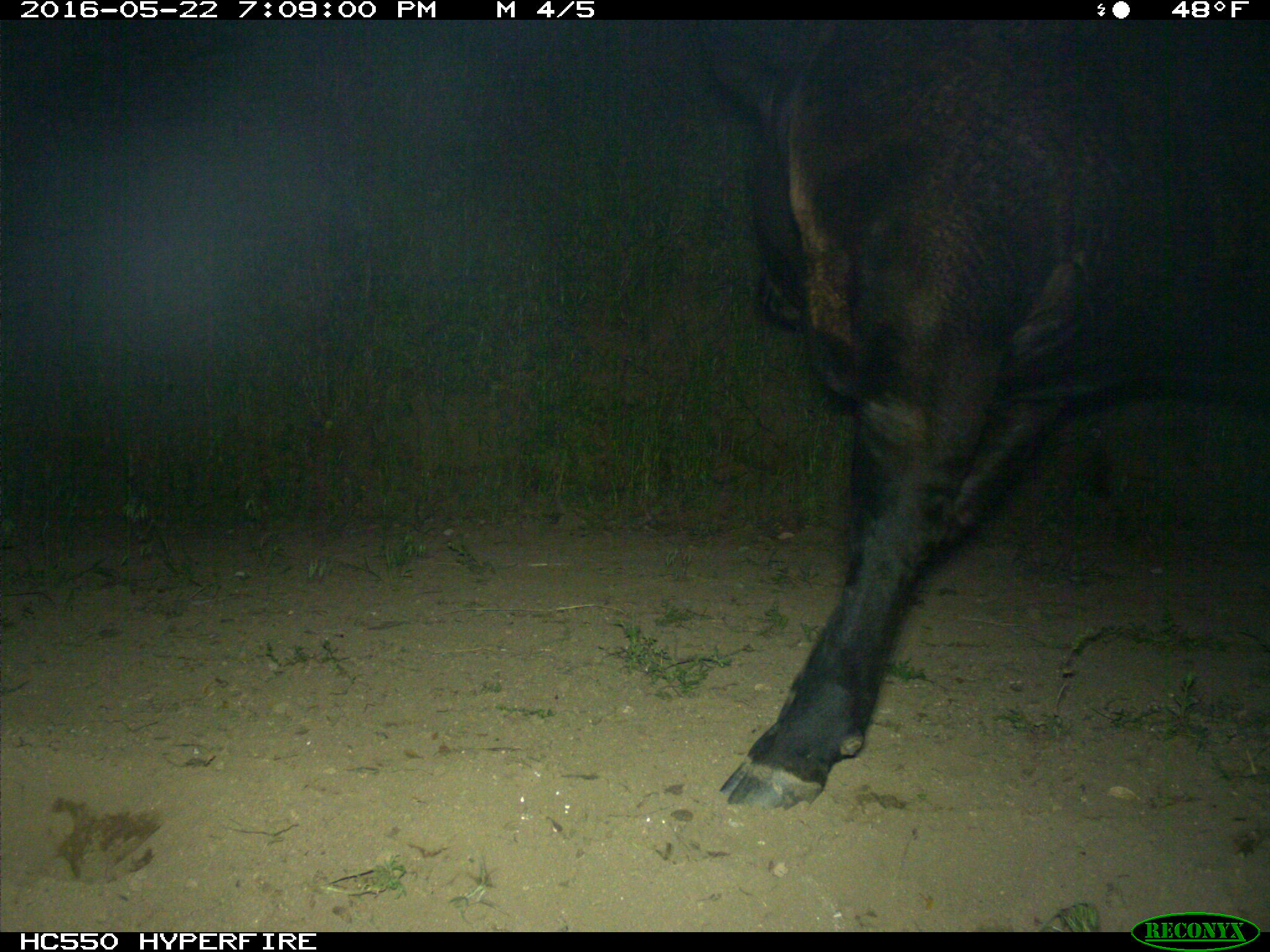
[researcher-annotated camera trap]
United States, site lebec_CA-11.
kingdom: Animalia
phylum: Chordata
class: Mammalia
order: Artiodactyla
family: Bovidae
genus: Bos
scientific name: Bos taurus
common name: domestic cow